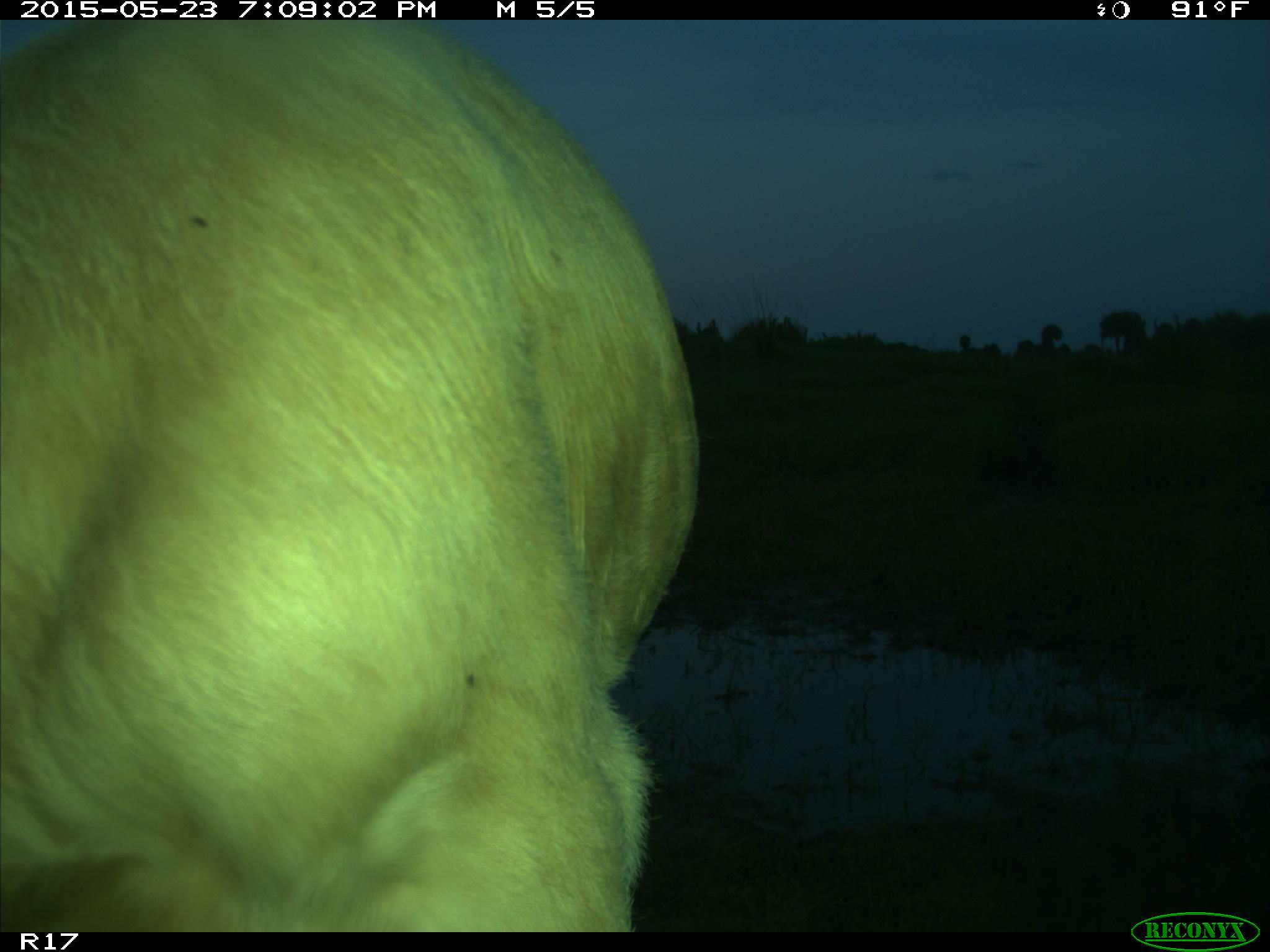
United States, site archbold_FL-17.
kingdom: Animalia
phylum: Chordata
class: Mammalia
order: Artiodactyla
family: Bovidae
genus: Bos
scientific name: Bos taurus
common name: domestic cow